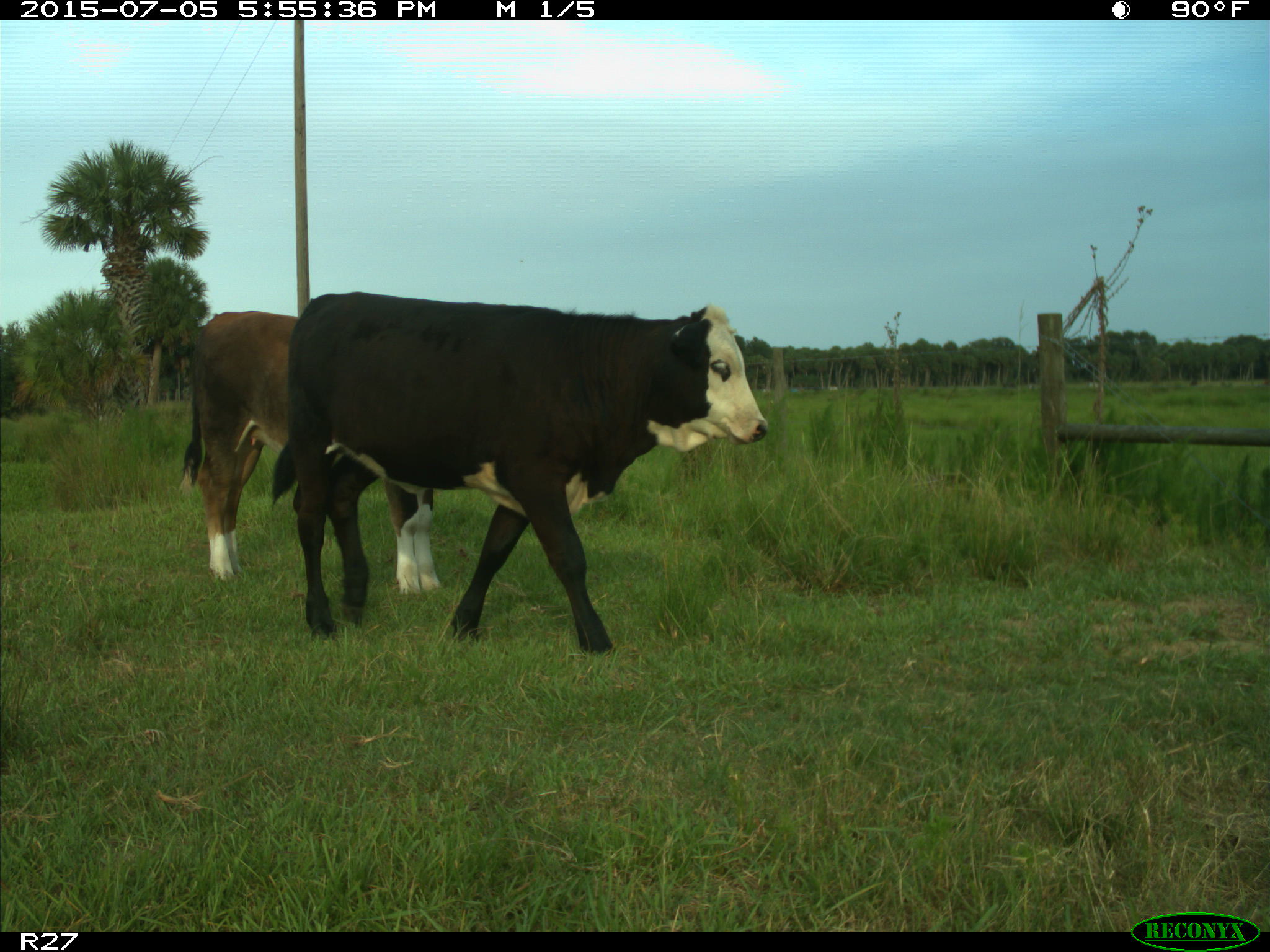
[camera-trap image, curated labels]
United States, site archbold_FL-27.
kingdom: Animalia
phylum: Chordata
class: Mammalia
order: Artiodactyla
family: Bovidae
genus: Bos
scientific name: Bos taurus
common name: domestic cow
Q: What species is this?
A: Bos taurus (domestic cow).